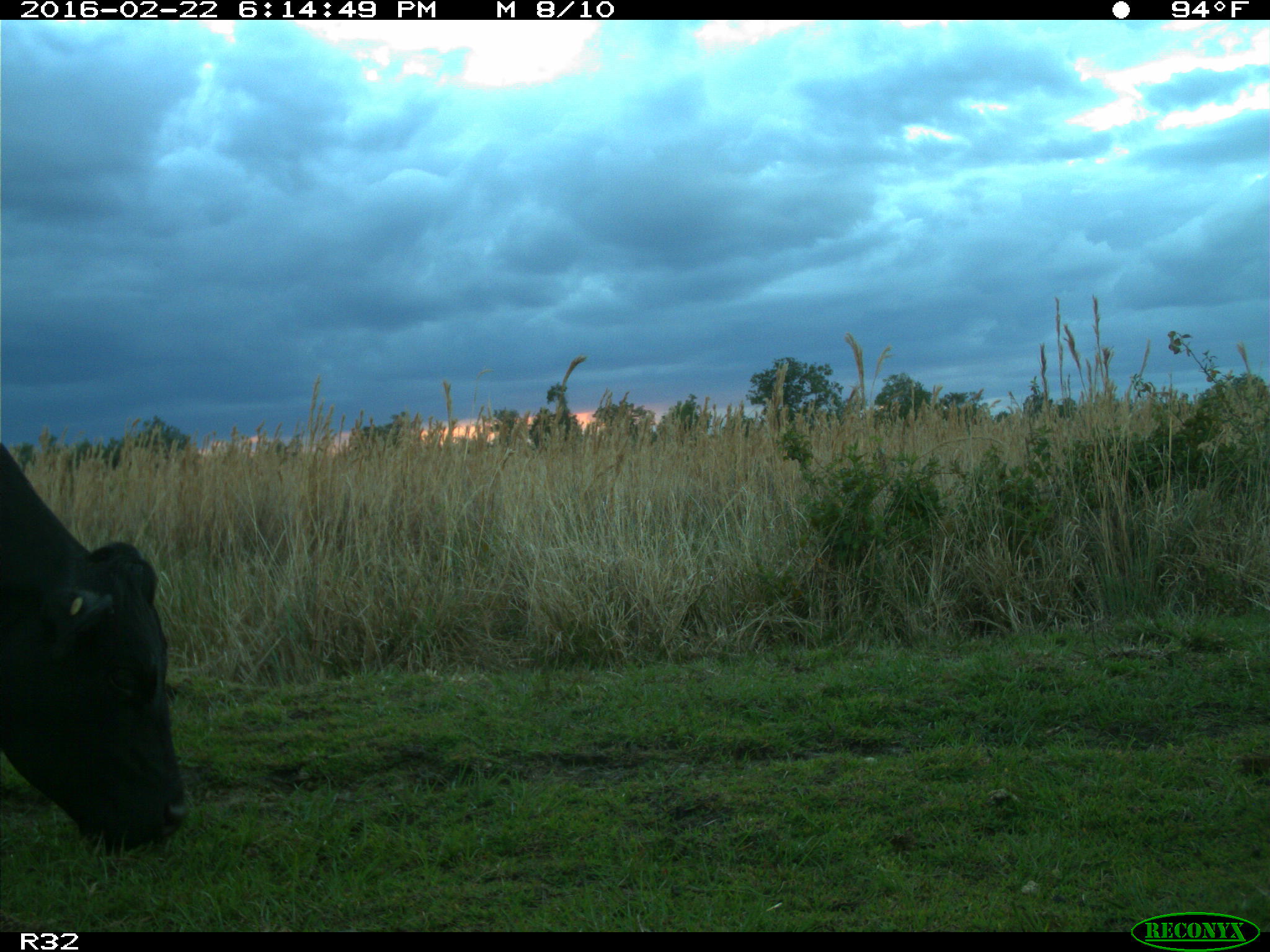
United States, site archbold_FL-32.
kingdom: Animalia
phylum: Chordata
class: Mammalia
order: Artiodactyla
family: Bovidae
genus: Bos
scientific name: Bos taurus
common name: domestic cow